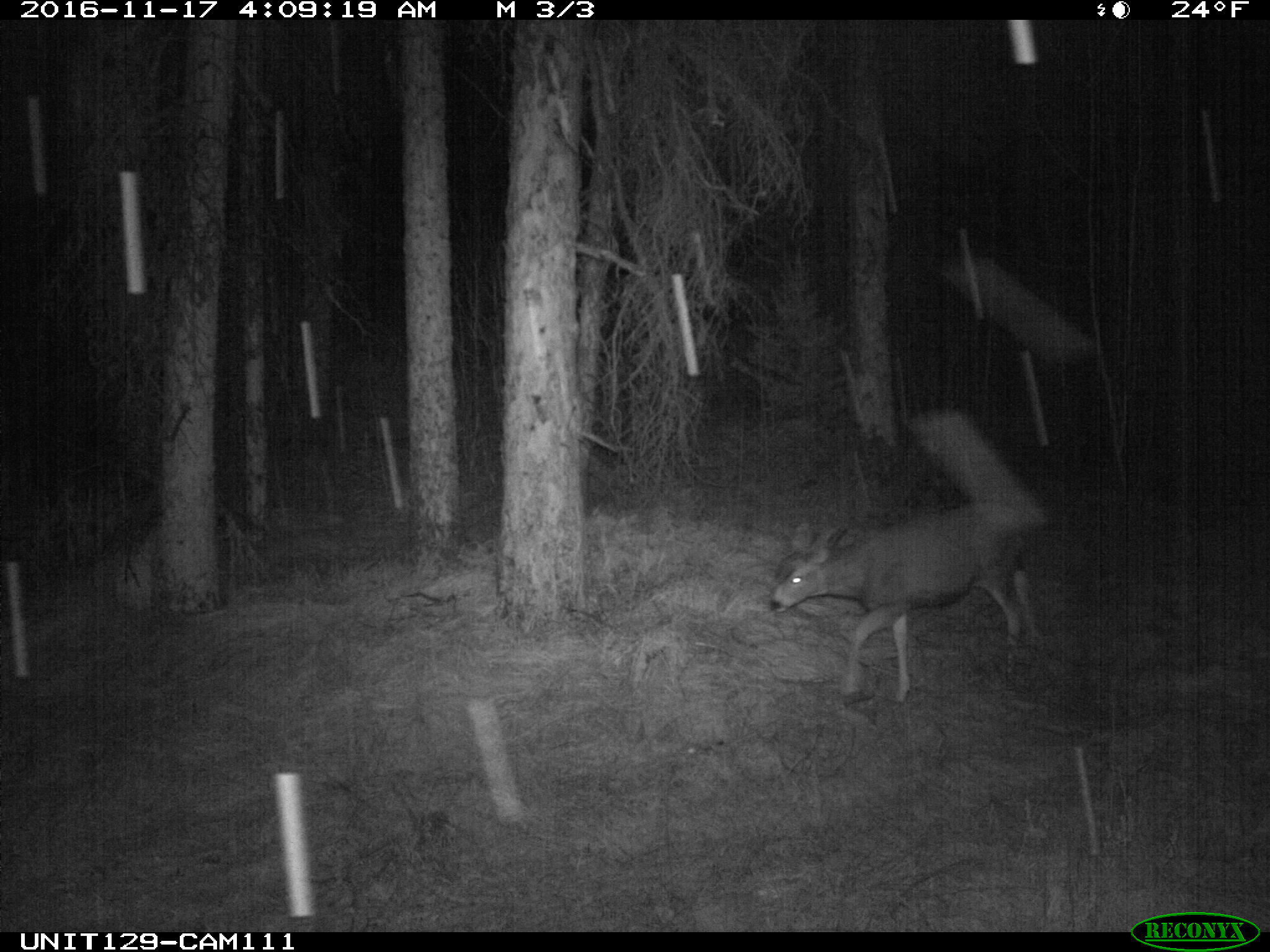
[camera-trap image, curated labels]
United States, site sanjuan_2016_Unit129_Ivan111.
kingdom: Animalia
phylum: Chordata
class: Mammalia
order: Artiodactyla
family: Cervidae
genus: Odocoileus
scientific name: Odocoileus hemionus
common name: mule deer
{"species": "Odocoileus hemionus (mule deer)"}